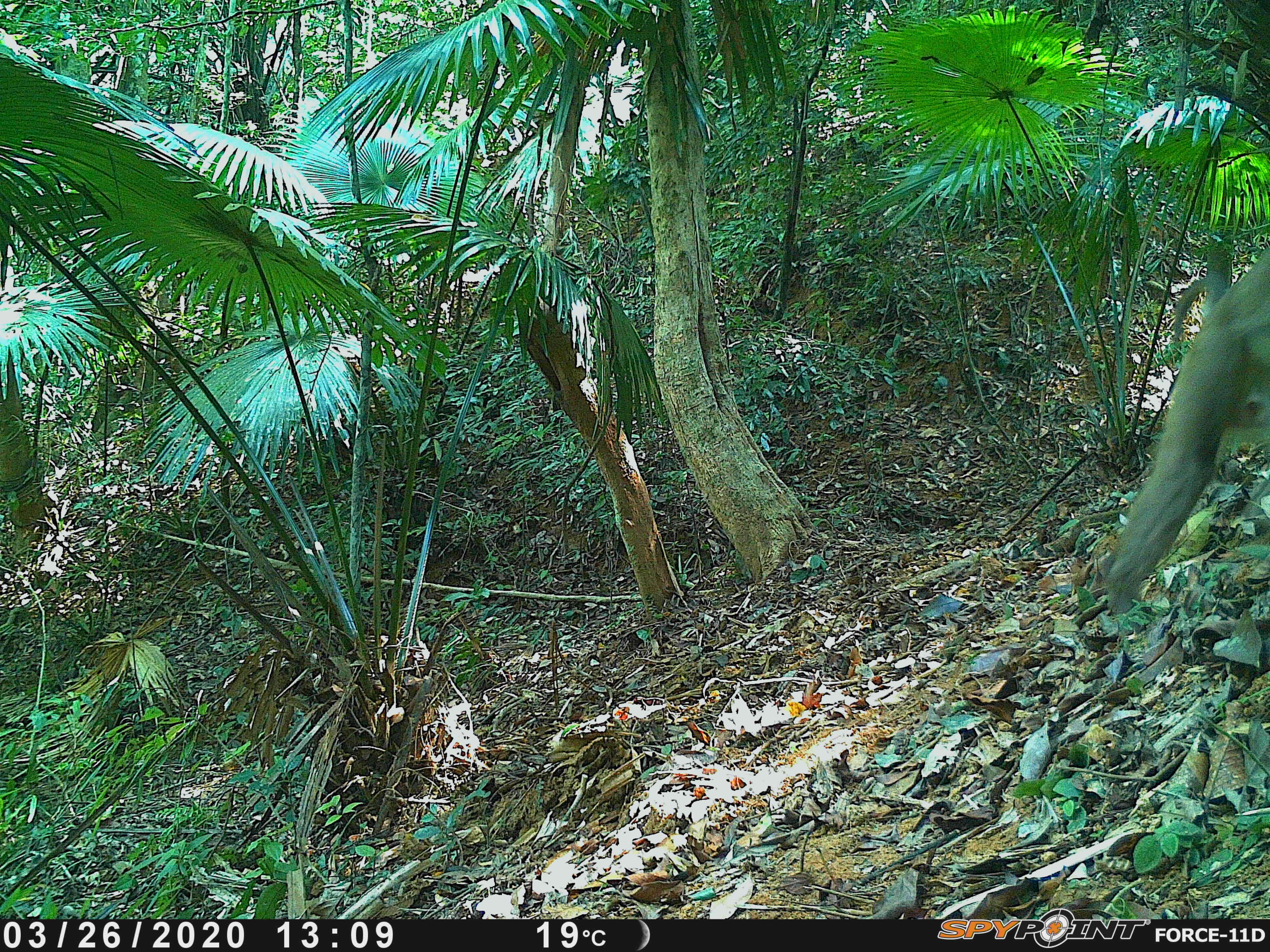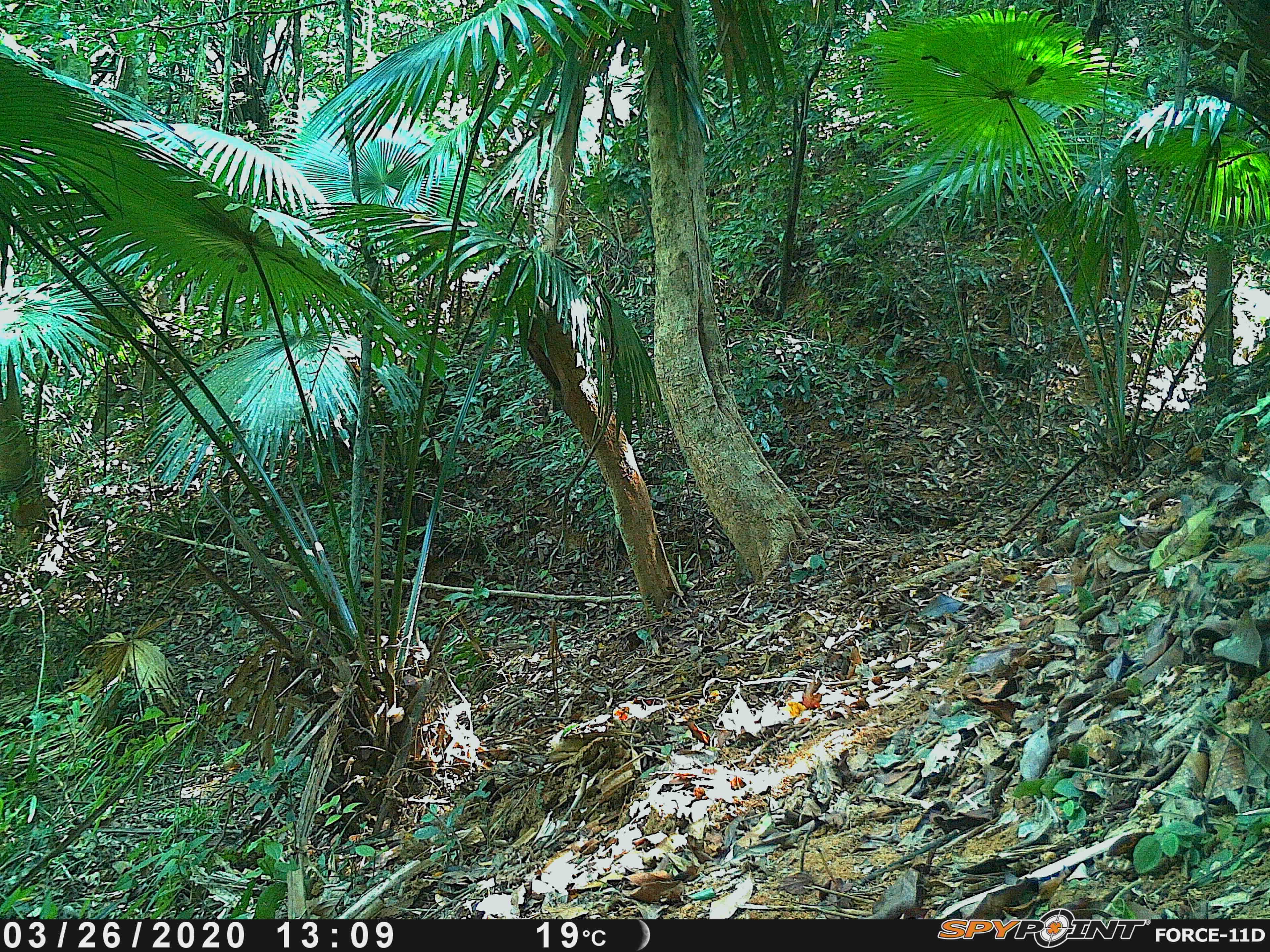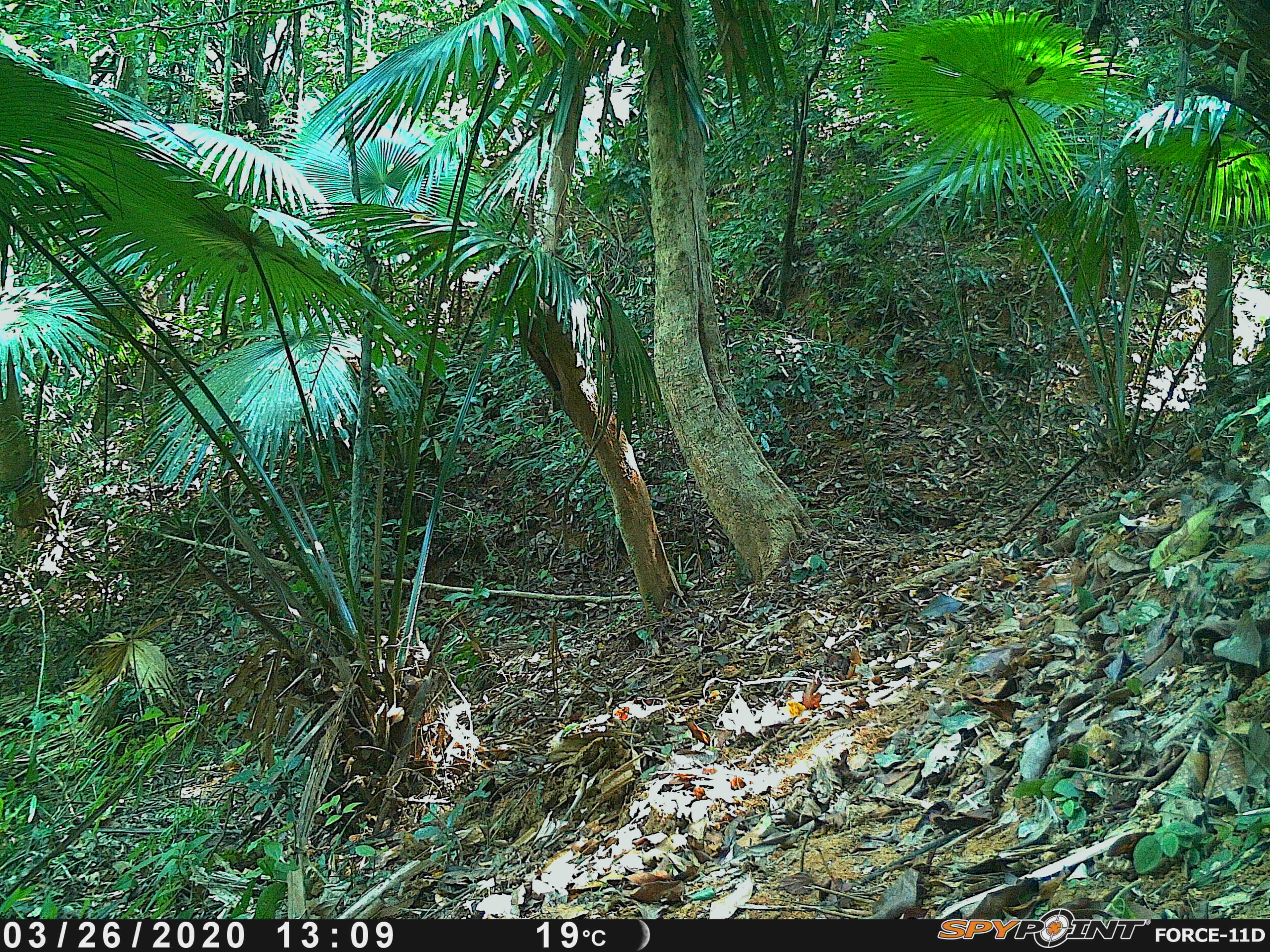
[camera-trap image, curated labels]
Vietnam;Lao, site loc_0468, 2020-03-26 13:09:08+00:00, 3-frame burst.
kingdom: Animalia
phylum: Chordata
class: Mammalia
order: Primates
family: Cercopithecidae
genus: Macaca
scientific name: Macaca nemestrina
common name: pig-tailed macaque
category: pig tailed macaque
Pig tailed macaque (pig-tailed macaque) (Macaca nemestrina). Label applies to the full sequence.